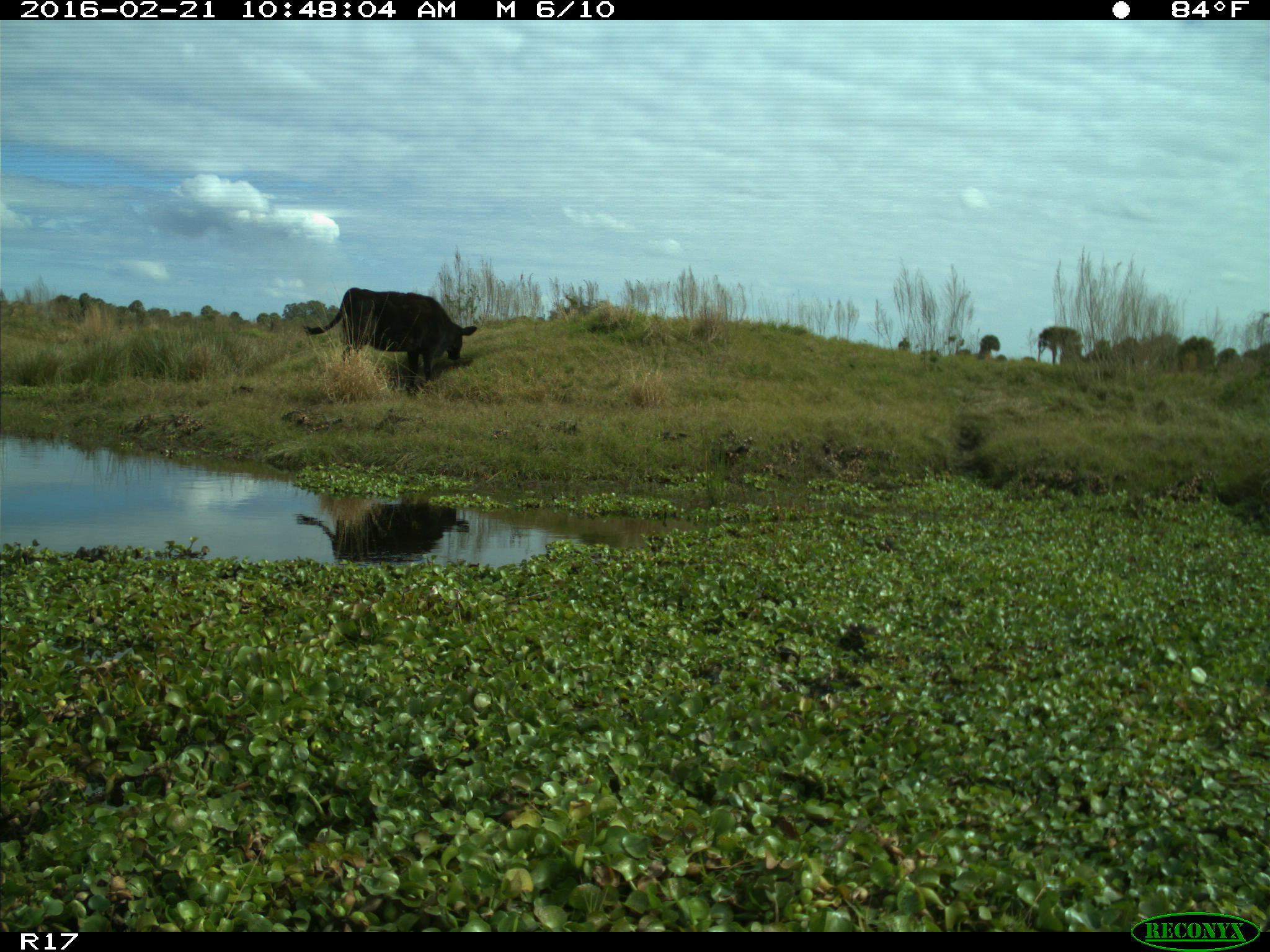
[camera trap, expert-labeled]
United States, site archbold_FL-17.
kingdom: Animalia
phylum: Chordata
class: Mammalia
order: Artiodactyla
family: Bovidae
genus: Bos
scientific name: Bos taurus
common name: domestic cow